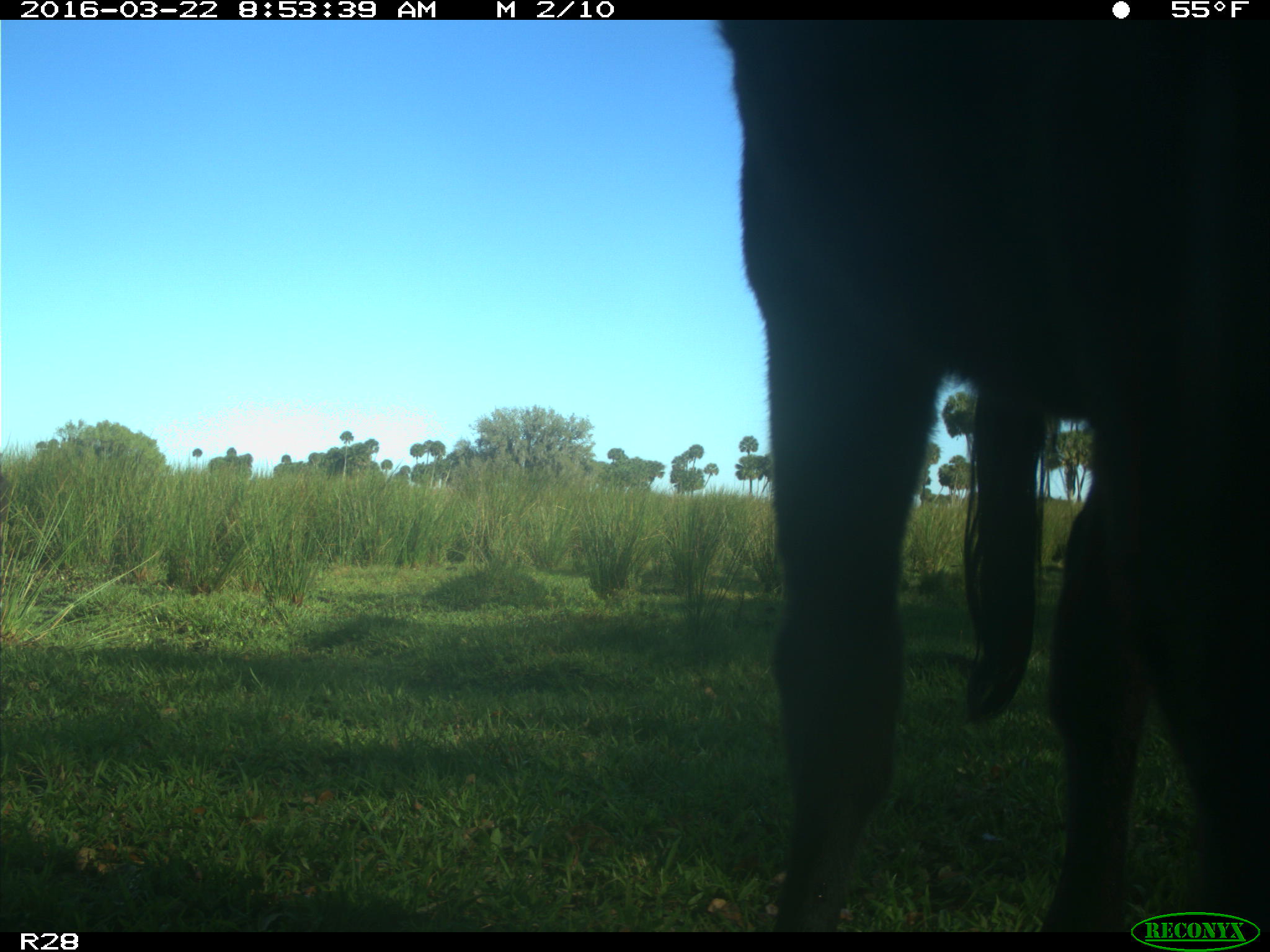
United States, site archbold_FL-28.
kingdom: Animalia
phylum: Chordata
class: Mammalia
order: Artiodactyla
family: Bovidae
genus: Bos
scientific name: Bos taurus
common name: domestic cow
Bos taurus (domestic cow).